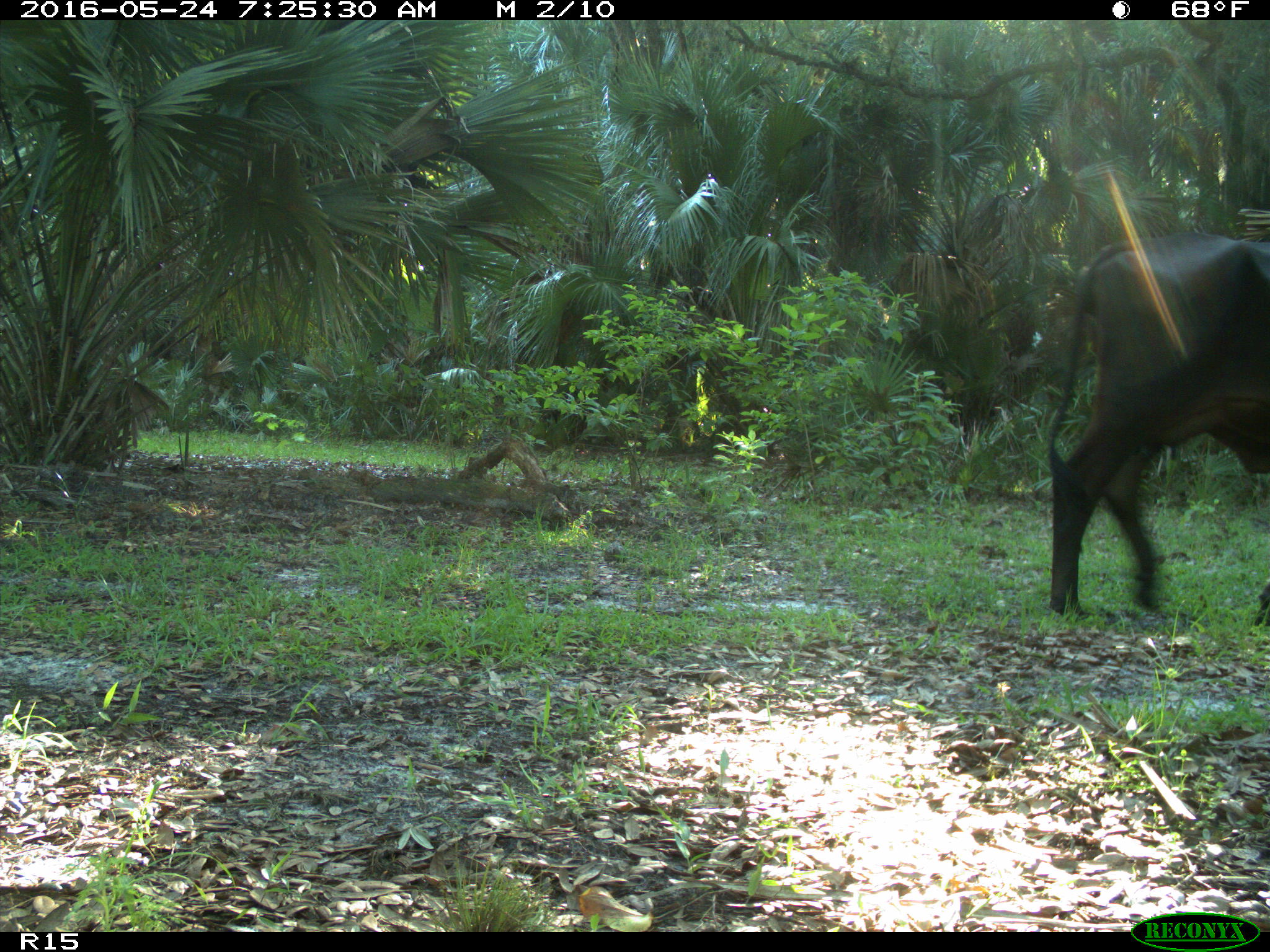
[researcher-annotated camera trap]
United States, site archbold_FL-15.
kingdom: Animalia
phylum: Chordata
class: Mammalia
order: Artiodactyla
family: Bovidae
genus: Bos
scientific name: Bos taurus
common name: domestic cow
Bos taurus (domestic cow).